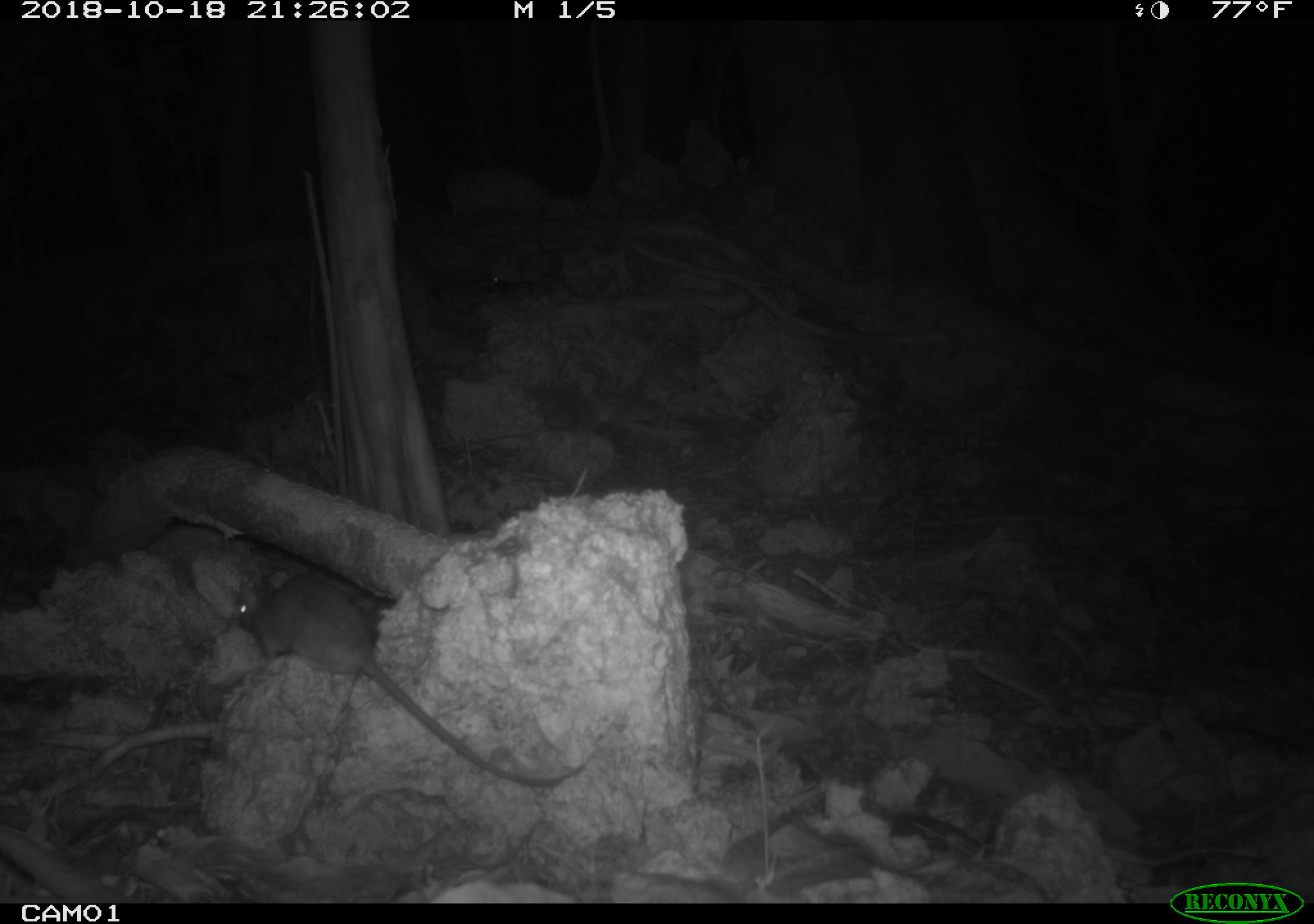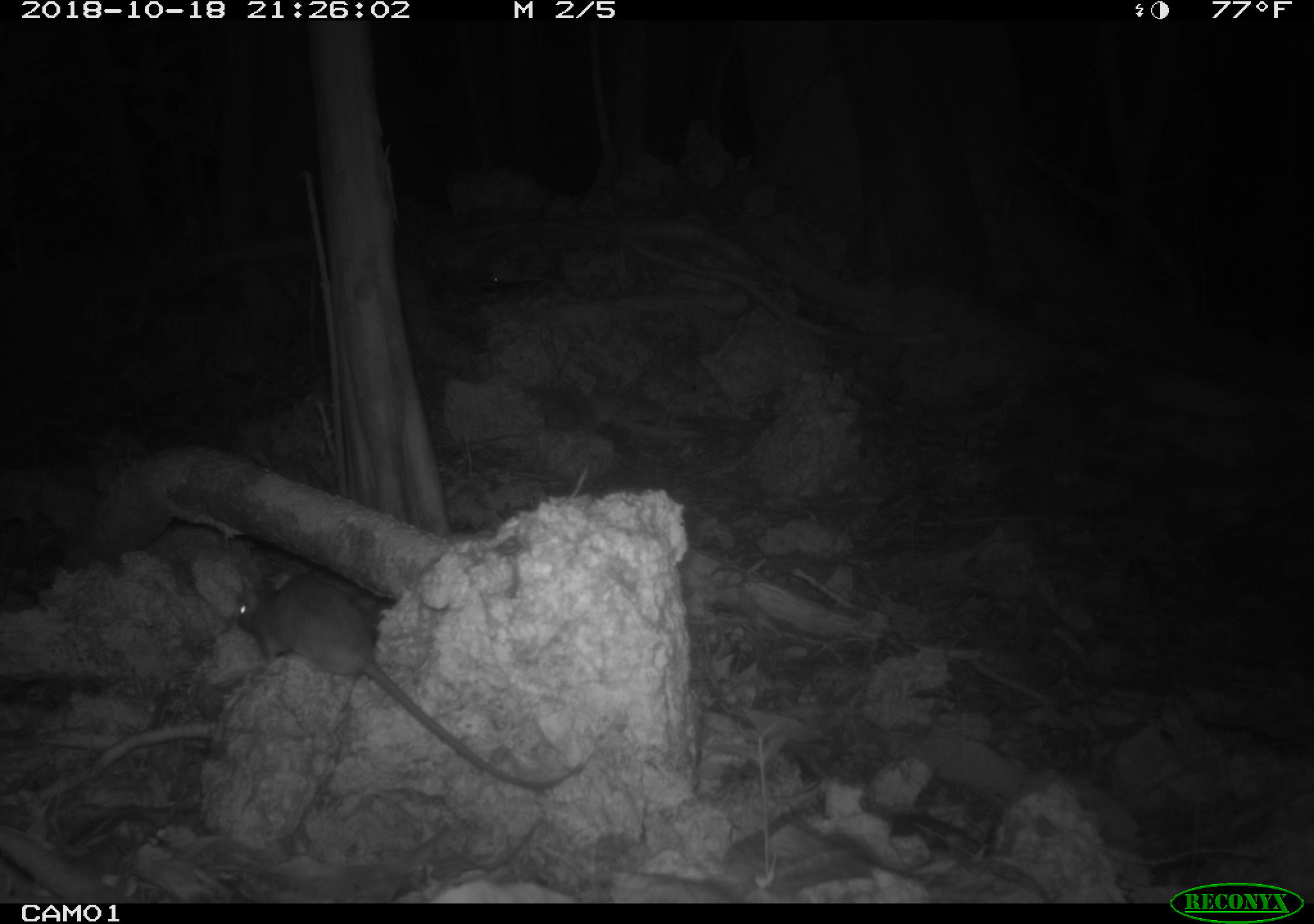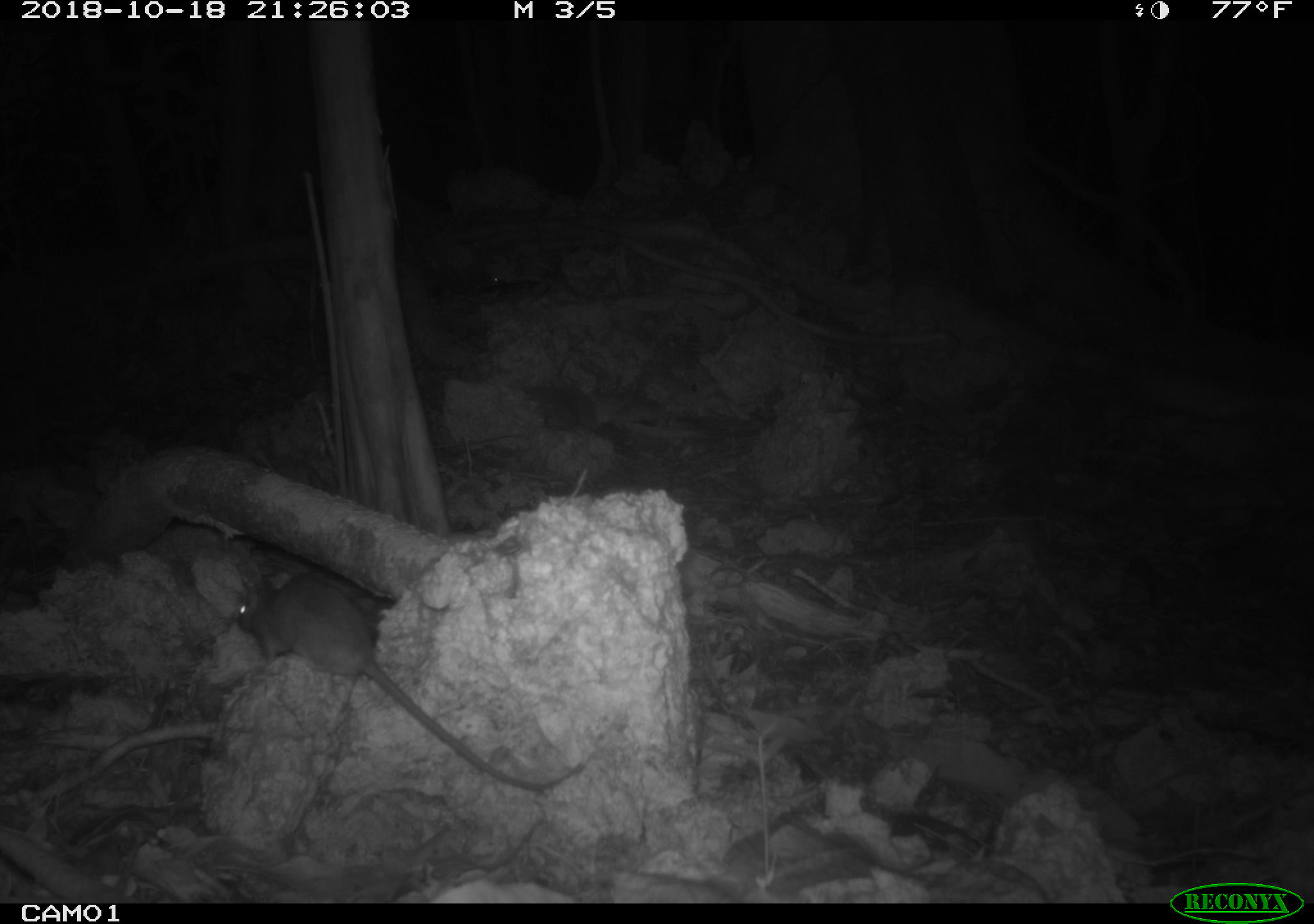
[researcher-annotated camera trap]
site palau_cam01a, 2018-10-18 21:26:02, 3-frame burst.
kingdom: Animalia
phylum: Chordata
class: Mammalia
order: Rodentia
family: Muridae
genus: Rattus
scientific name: Rattus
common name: rat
Rat (Rattus).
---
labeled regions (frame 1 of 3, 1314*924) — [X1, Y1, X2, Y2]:
rat: [210, 567, 586, 792]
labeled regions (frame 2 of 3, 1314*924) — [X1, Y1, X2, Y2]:
rat: [194, 560, 592, 796]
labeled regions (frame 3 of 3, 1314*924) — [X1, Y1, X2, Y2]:
rat: [209, 563, 585, 796]